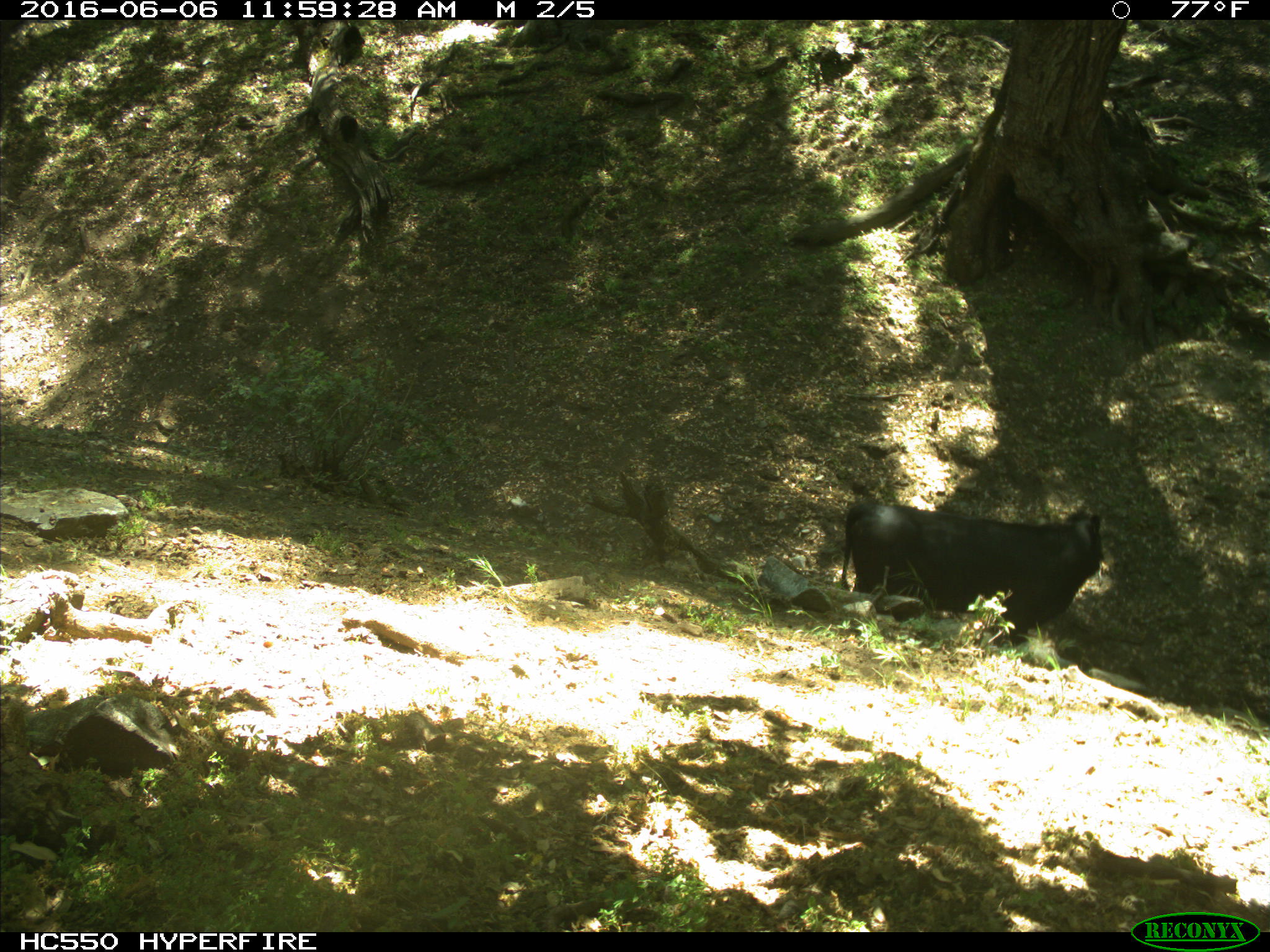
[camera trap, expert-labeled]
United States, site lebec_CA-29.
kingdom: Animalia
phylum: Chordata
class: Mammalia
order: Artiodactyla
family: Bovidae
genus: Bos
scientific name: Bos taurus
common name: domestic cow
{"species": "Bos taurus (domestic cow)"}